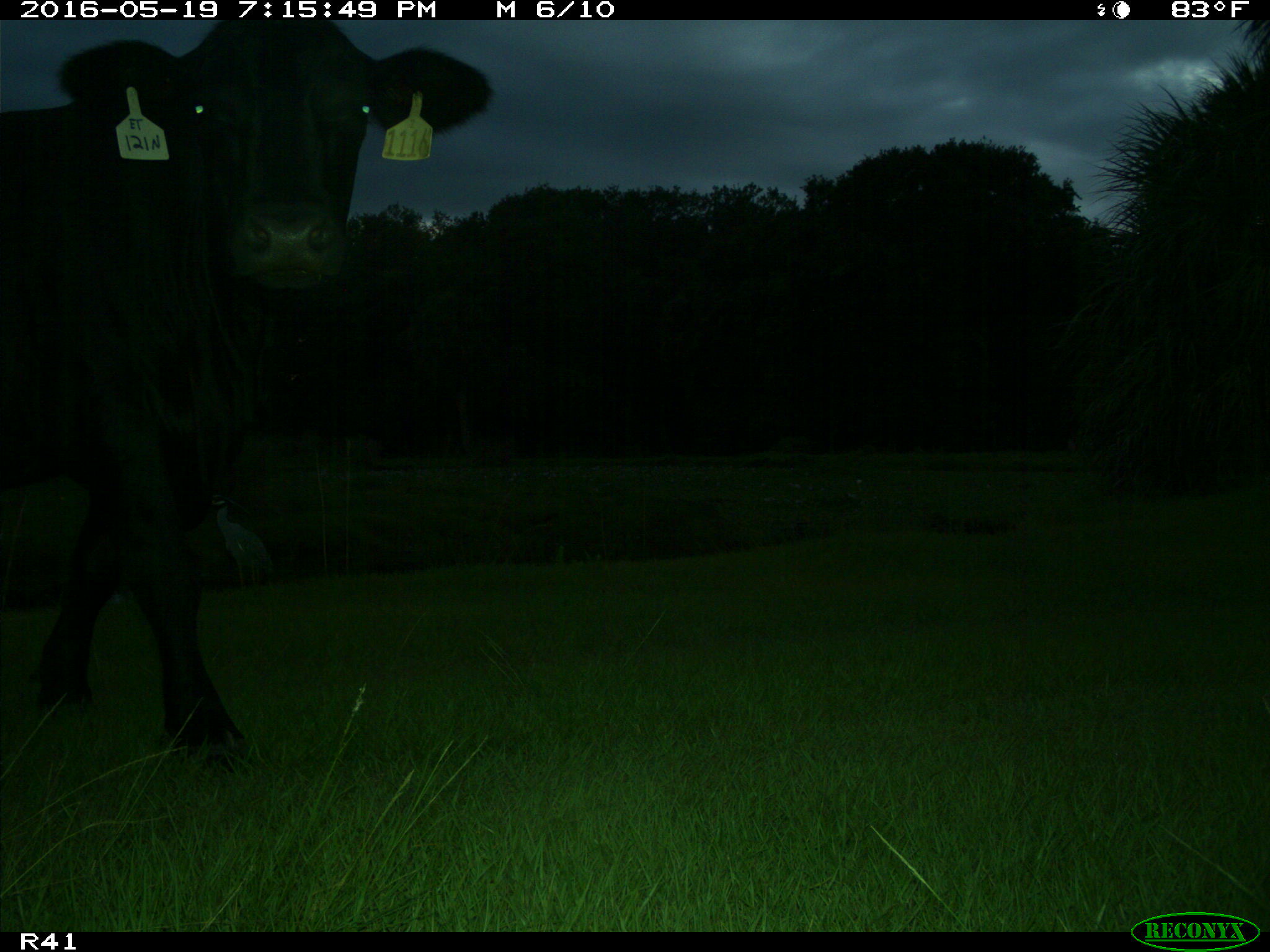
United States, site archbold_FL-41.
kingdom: Animalia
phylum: Chordata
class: Mammalia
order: Artiodactyla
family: Bovidae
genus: Bos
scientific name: Bos taurus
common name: domestic cow